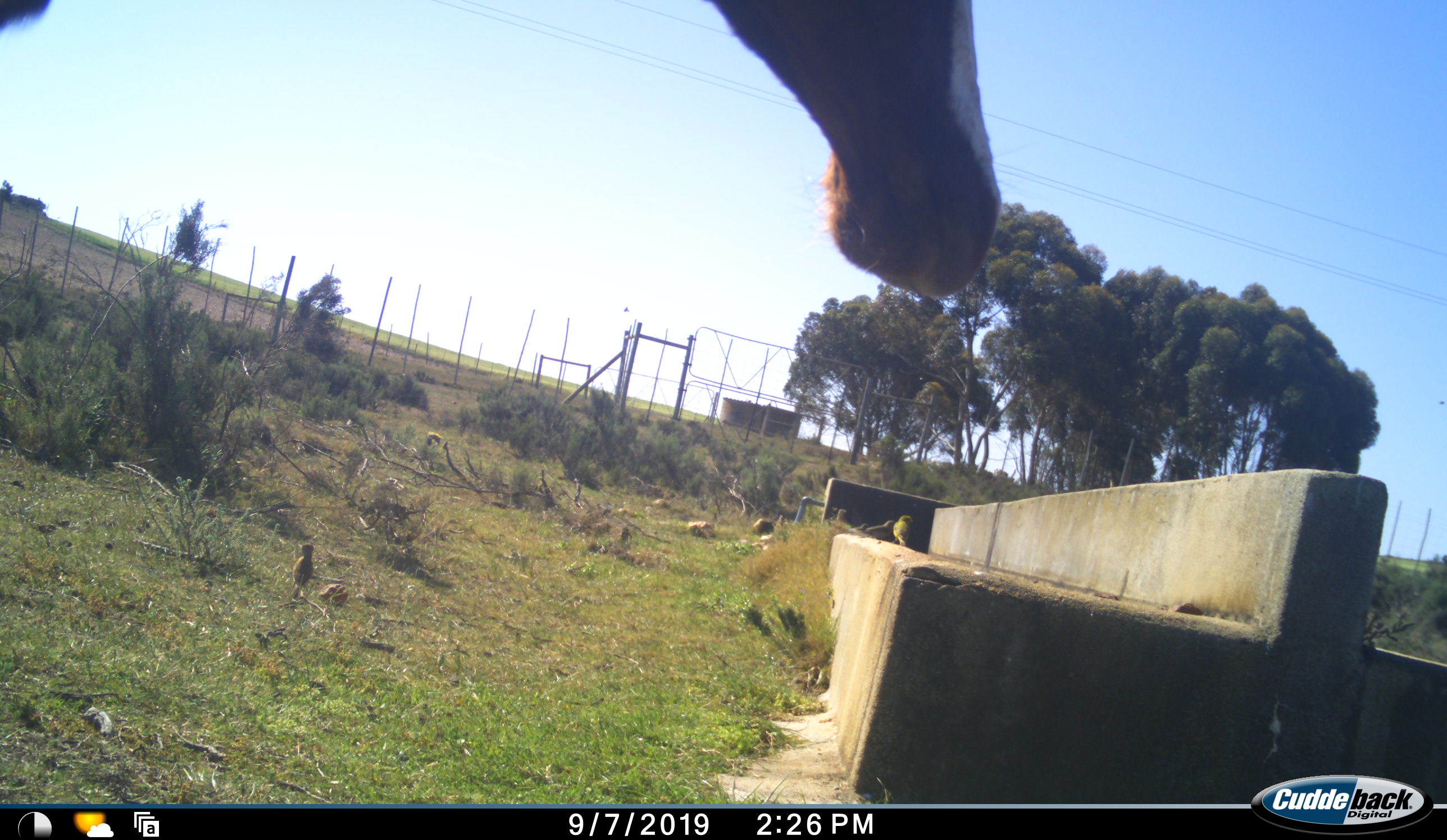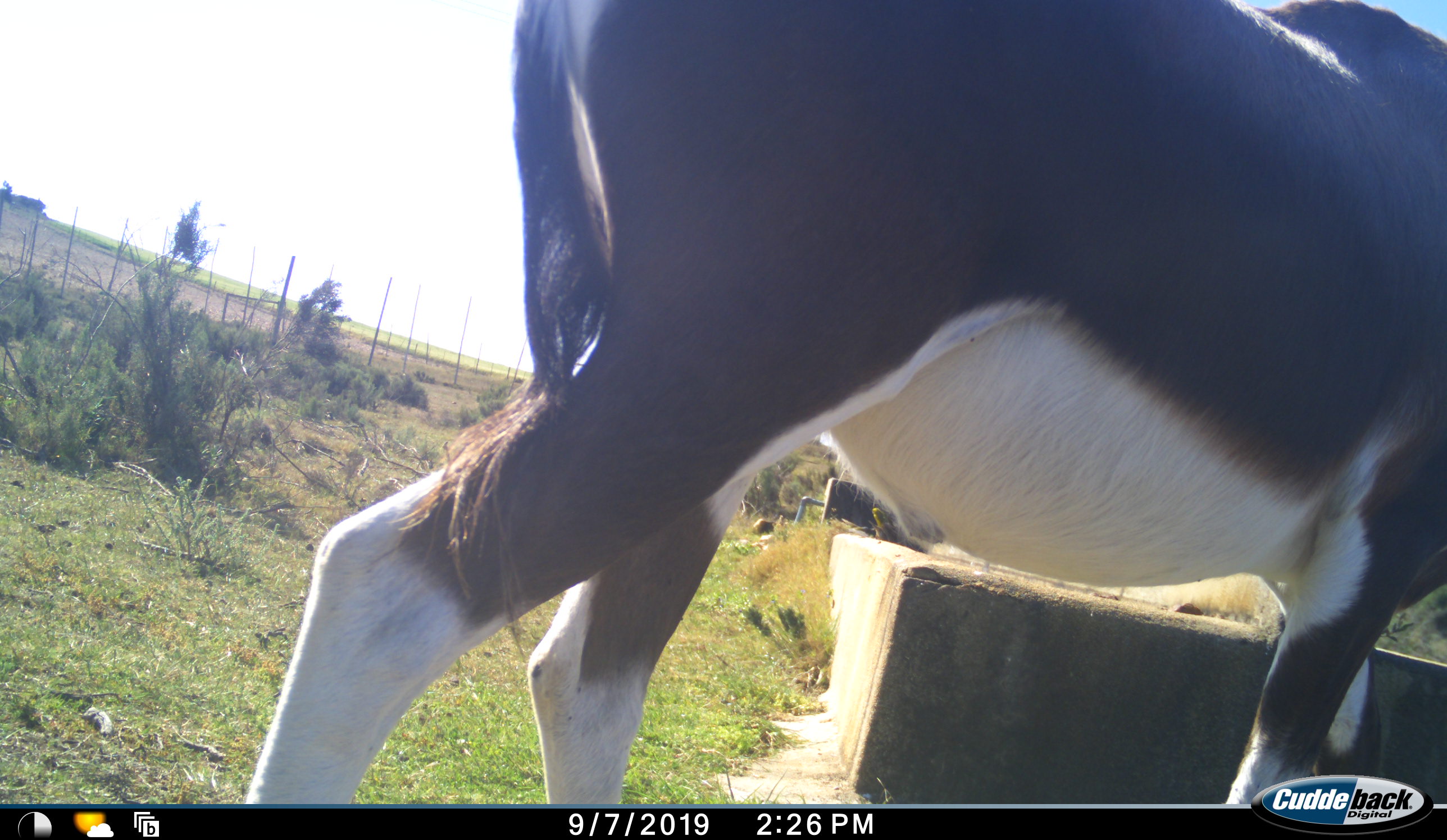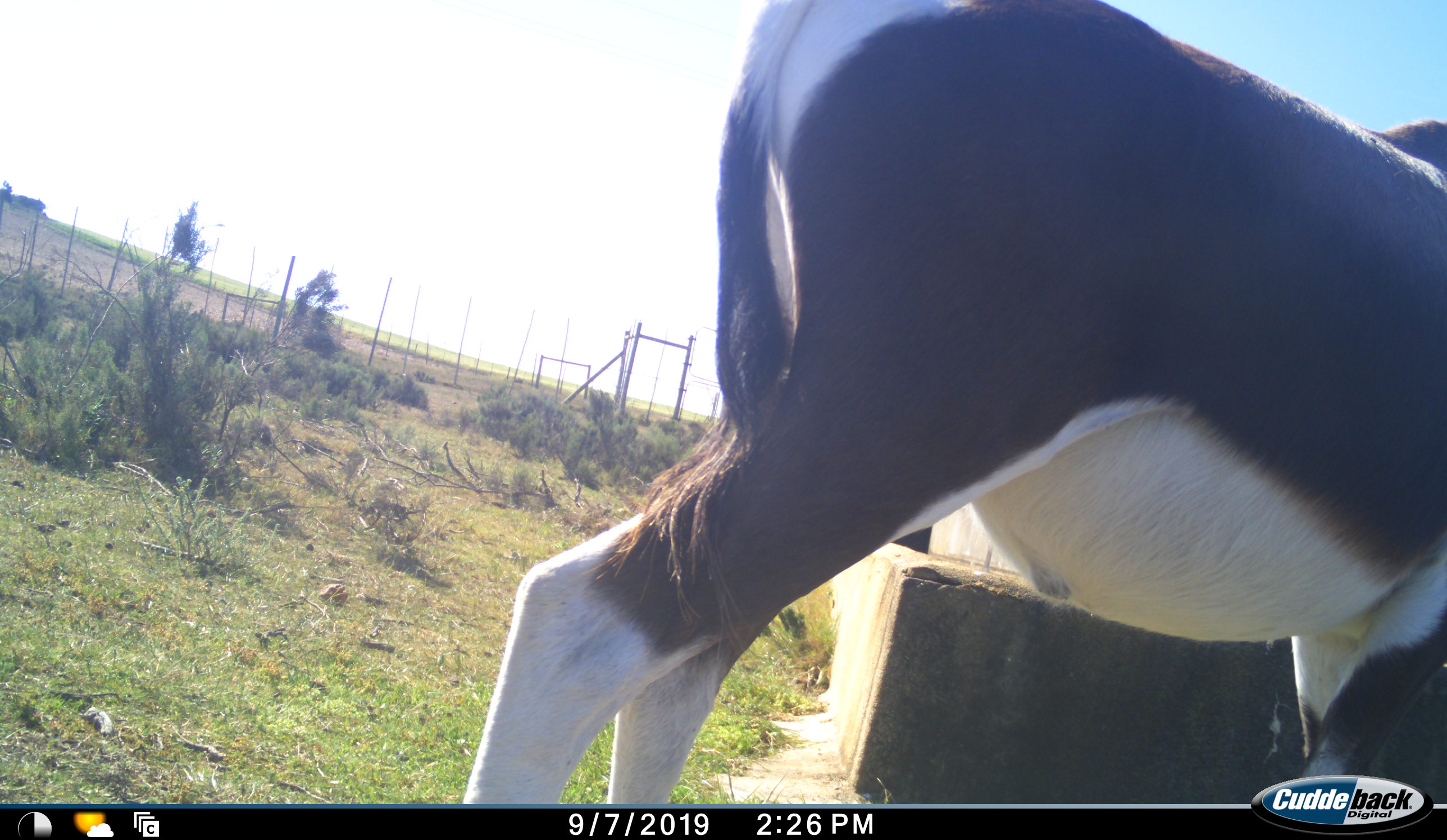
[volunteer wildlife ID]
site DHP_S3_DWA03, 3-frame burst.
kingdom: Animalia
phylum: Chordata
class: Aves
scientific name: Aves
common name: bird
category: birdother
Birdother (bird) (Aves), count 2. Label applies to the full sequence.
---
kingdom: Animalia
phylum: Chordata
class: Mammalia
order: Artiodactyla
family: Bovidae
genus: Damaliscus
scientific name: Damaliscus pygargus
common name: bontebok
Bontebok (Damaliscus pygargus), count 1. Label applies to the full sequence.